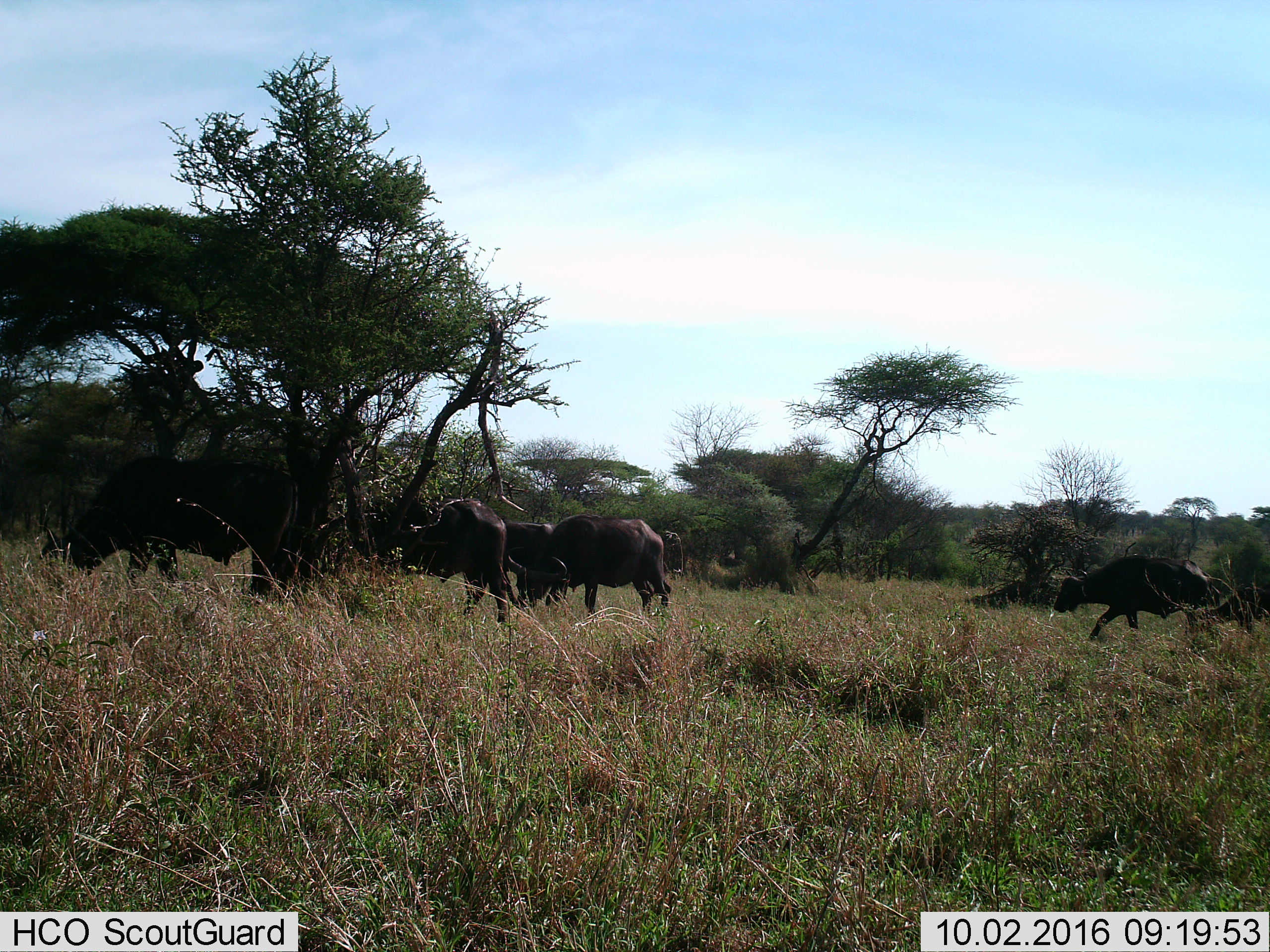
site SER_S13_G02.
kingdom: Animalia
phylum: Chordata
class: Mammalia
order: Artiodactyla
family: Bovidae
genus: Syncerus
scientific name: Syncerus caffer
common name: african buffalo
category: buffalo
Buffalo (african buffalo) (Syncerus caffer), count 5. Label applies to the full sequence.